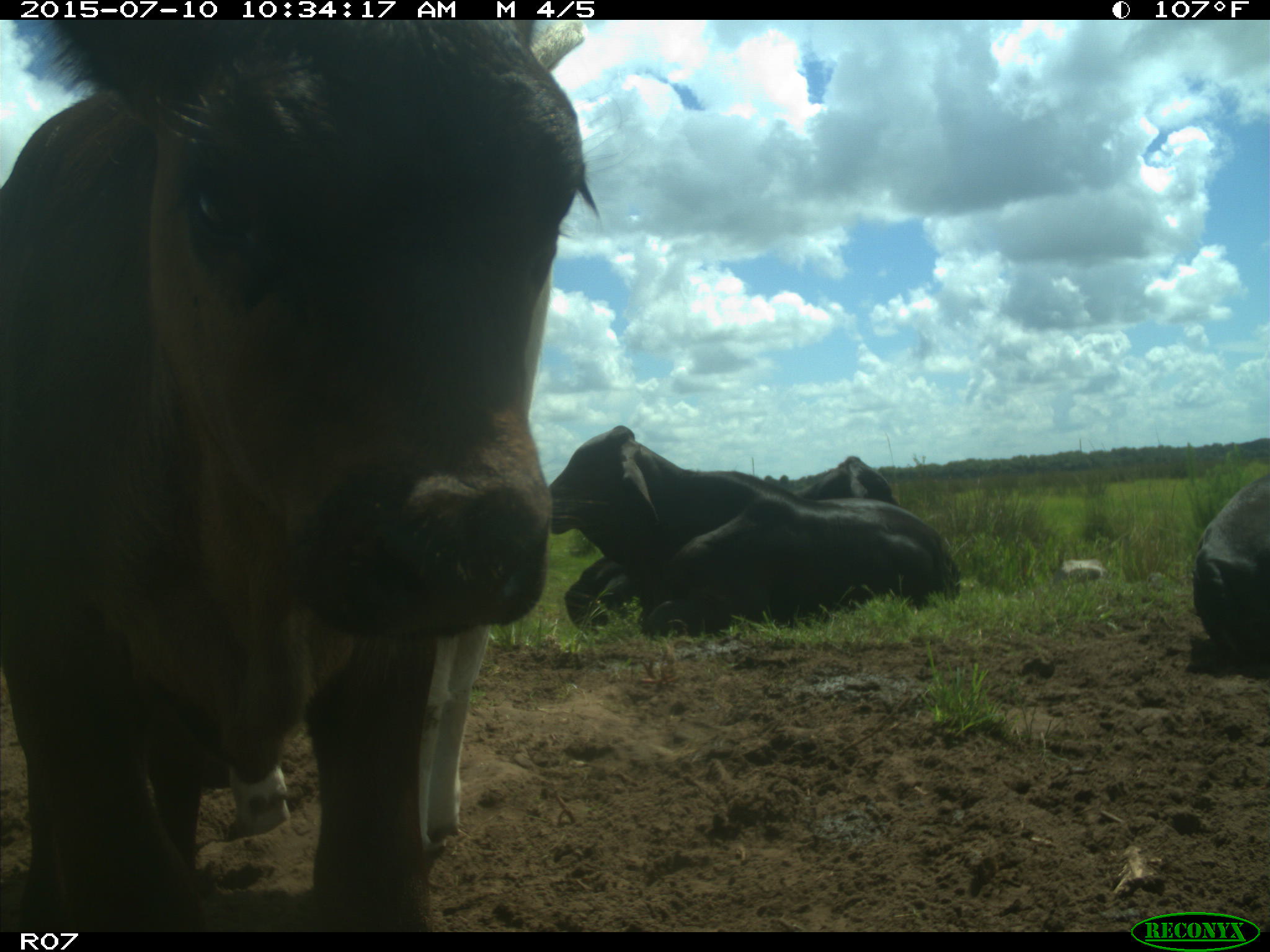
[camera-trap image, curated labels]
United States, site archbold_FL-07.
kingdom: Animalia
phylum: Chordata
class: Mammalia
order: Artiodactyla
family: Bovidae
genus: Bos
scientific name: Bos taurus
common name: domestic cow